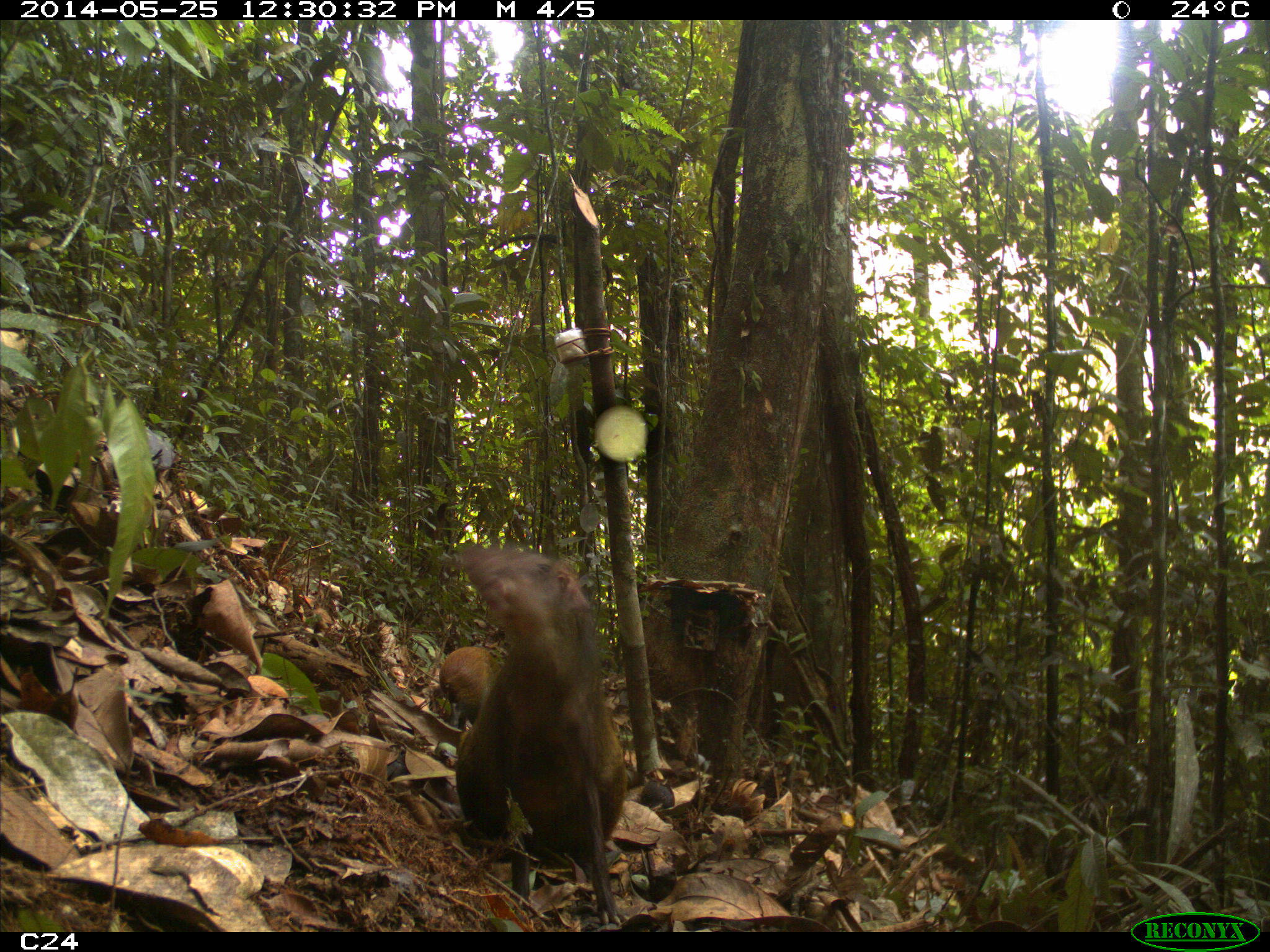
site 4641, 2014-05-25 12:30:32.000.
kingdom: Animalia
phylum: Chordata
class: Mammalia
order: Rodentia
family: Dasyproctidae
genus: Dasyprocta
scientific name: Dasyprocta leporina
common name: red-rumped agouti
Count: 3.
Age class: adult.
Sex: female.